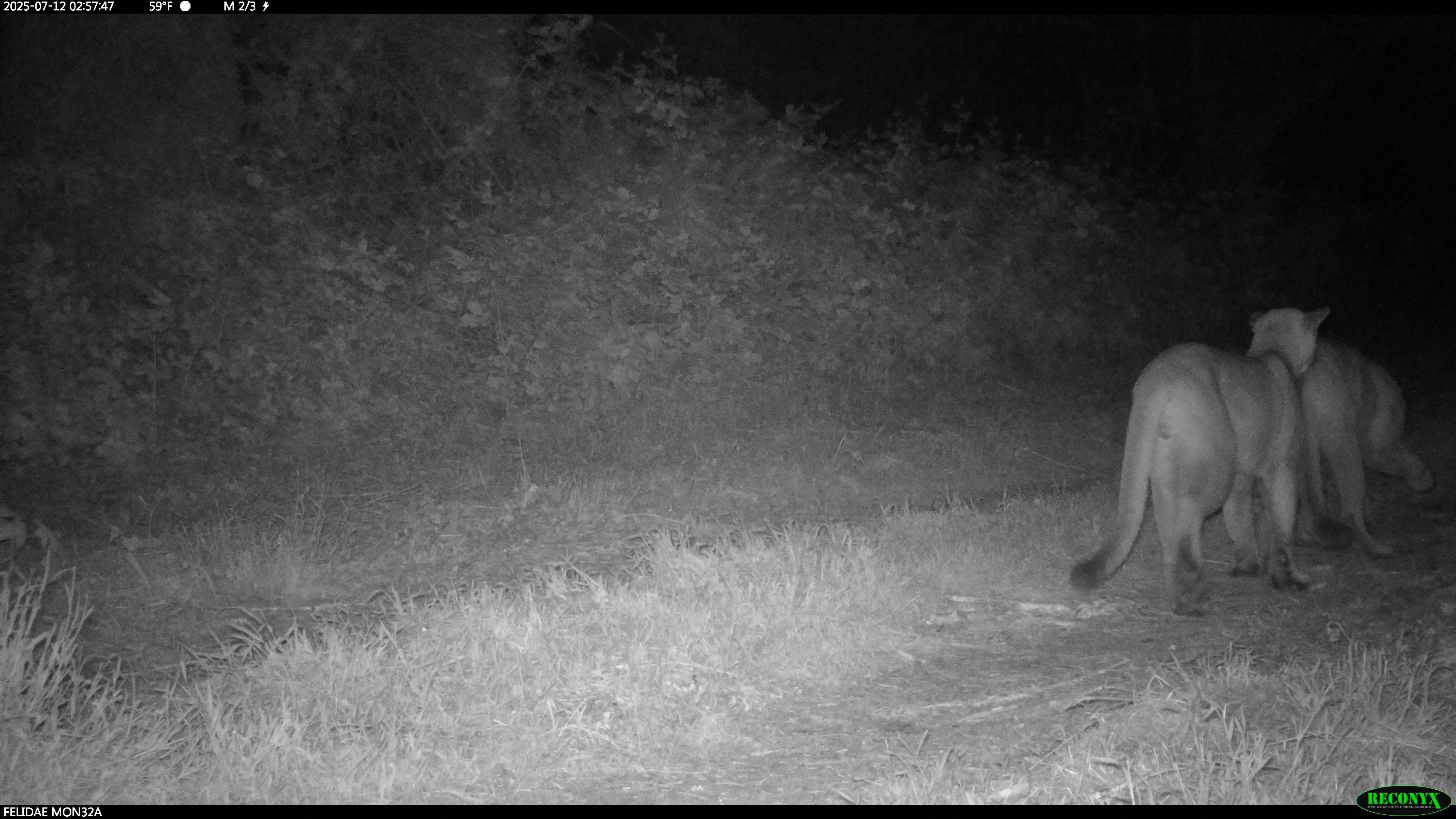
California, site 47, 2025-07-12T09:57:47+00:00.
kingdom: Animalia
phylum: Chordata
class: Mammalia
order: Carnivora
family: Felidae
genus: Puma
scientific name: Puma concolor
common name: puma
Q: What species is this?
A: Puma (Puma concolor).